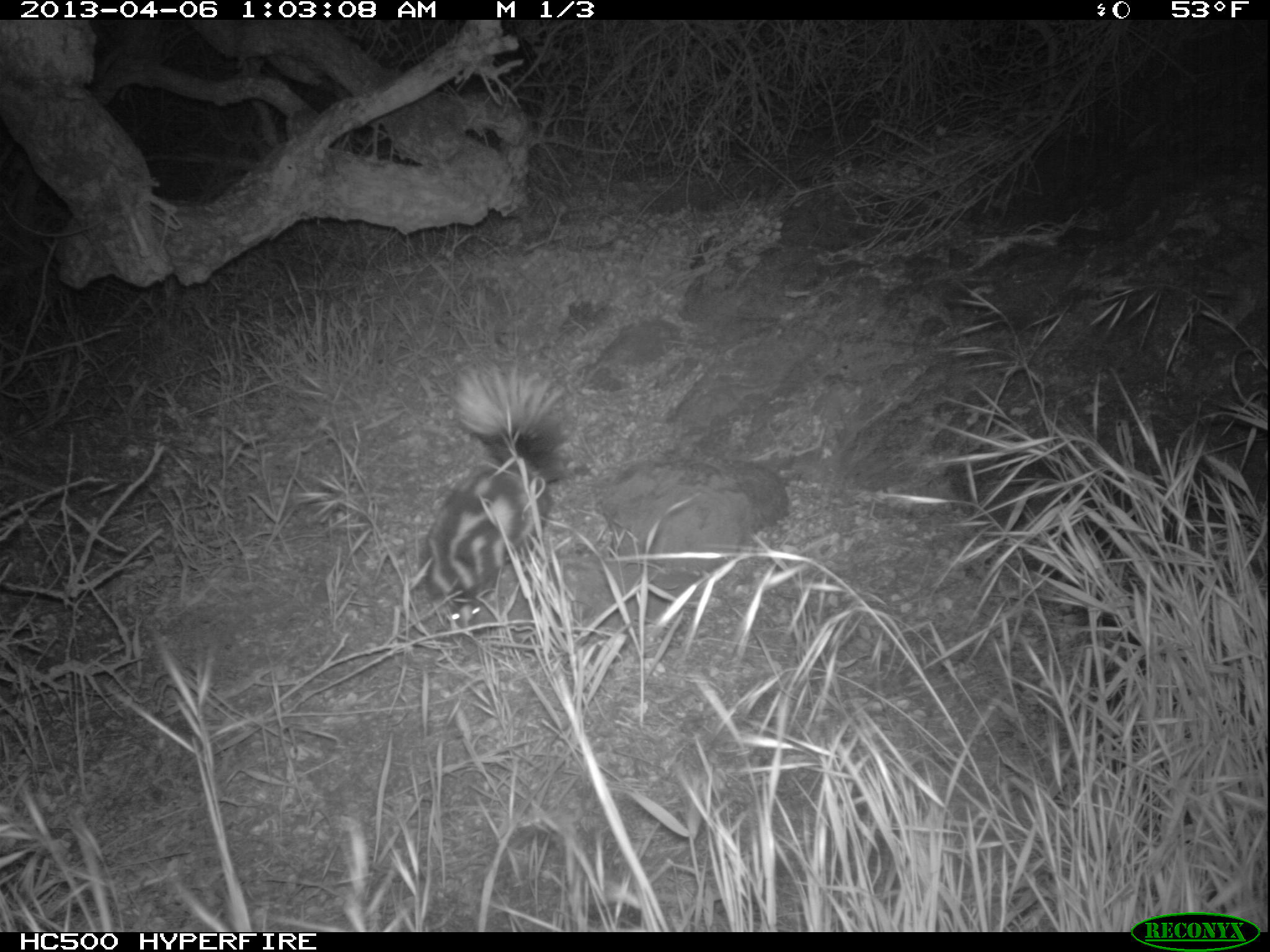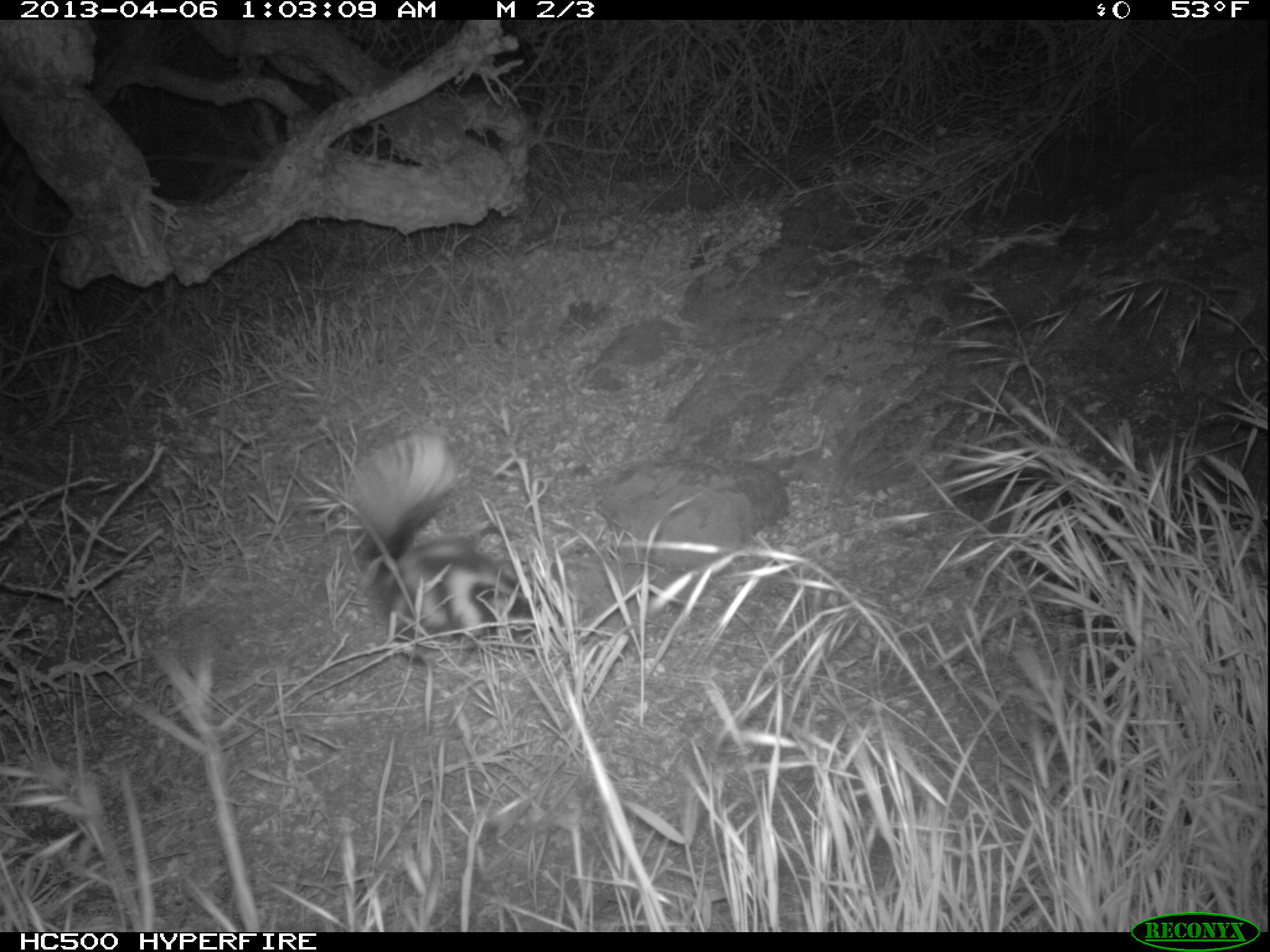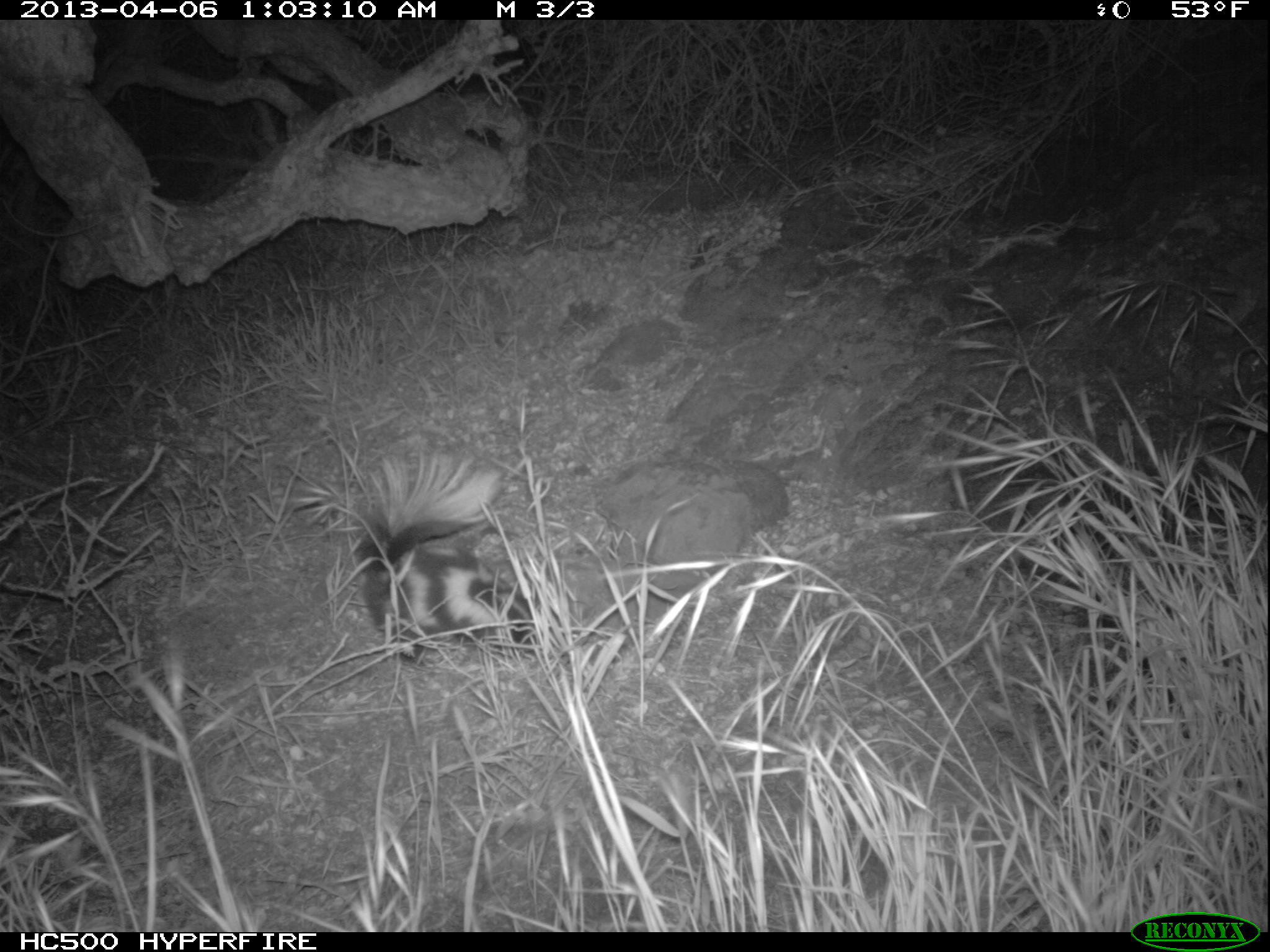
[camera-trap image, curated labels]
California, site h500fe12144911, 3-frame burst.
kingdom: Animalia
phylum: Chordata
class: Mammalia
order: Carnivora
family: Mephitidae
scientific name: Mephitidae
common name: skunk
Skunk (Mephitidae).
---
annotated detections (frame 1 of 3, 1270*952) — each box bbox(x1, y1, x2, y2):
skunk: bbox(419, 361, 574, 637)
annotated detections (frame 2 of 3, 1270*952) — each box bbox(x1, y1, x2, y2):
skunk: bbox(347, 428, 557, 645)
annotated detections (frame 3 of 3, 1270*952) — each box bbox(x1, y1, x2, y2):
skunk: bbox(345, 447, 548, 658)